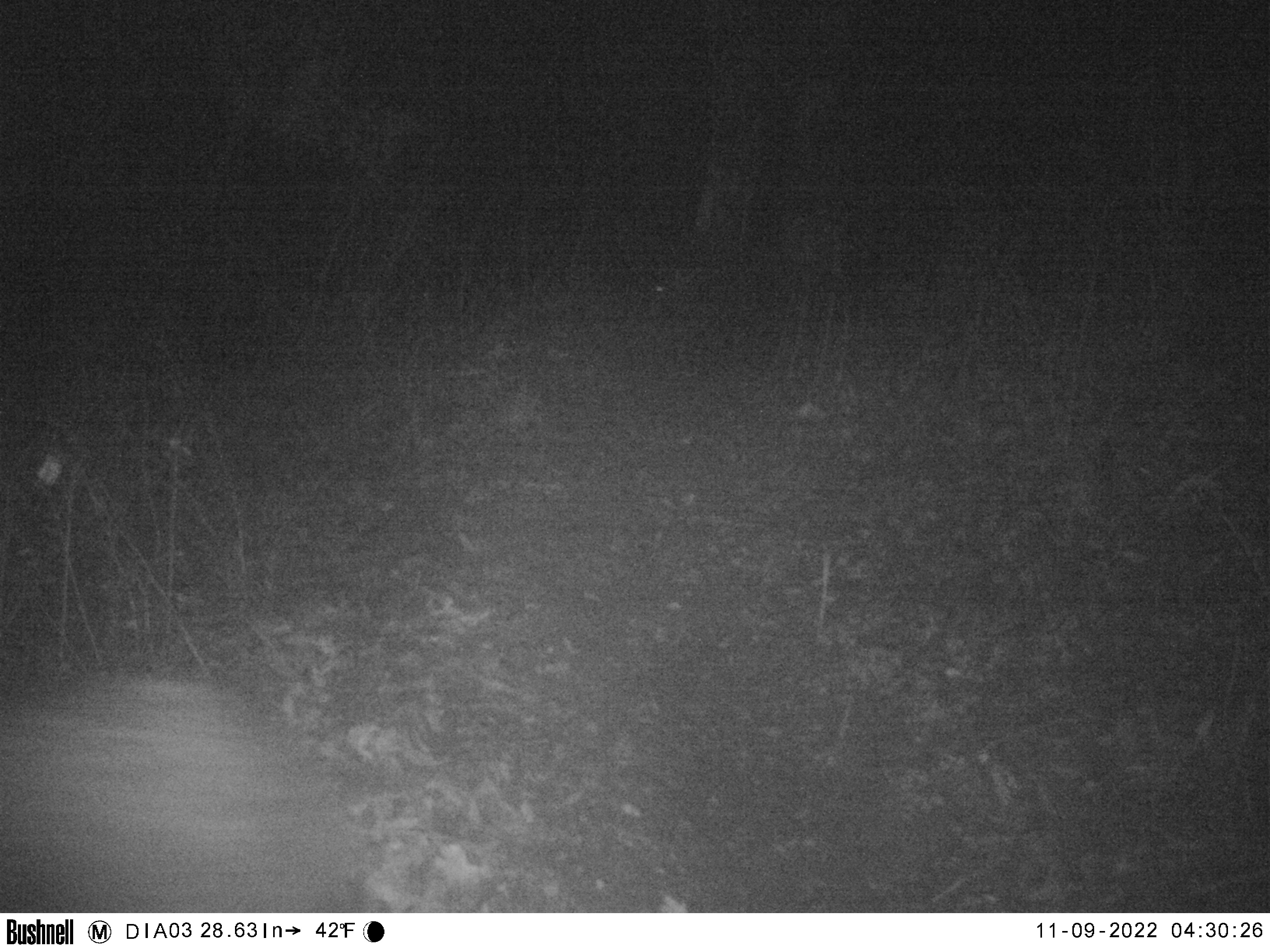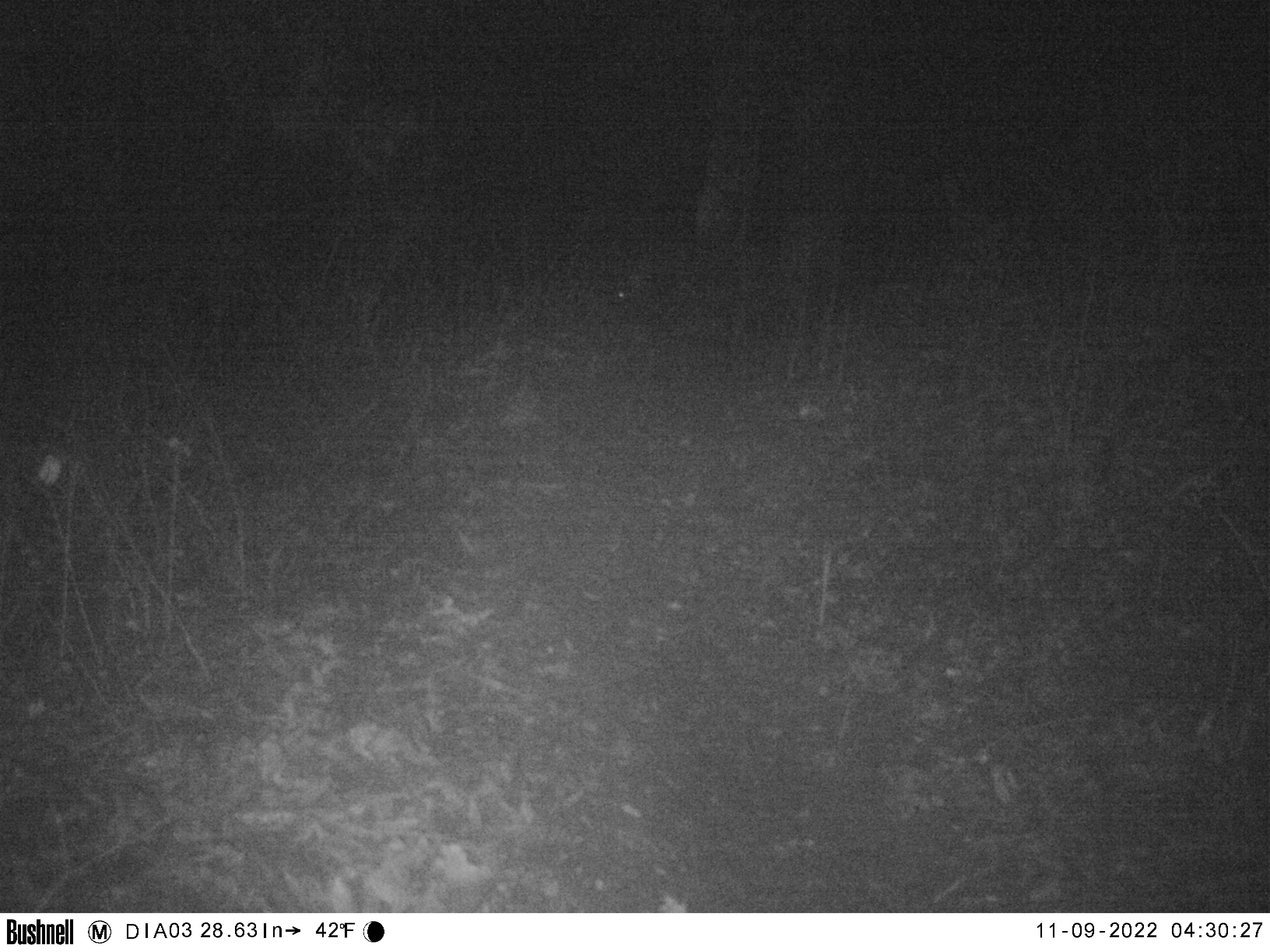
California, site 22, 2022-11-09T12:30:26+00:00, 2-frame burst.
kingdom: Animalia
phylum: Chordata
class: Mammalia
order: Artiodactyla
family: Suidae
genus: Sus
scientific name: Sus scrofa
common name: wild boar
Wild boar (Sus scrofa).